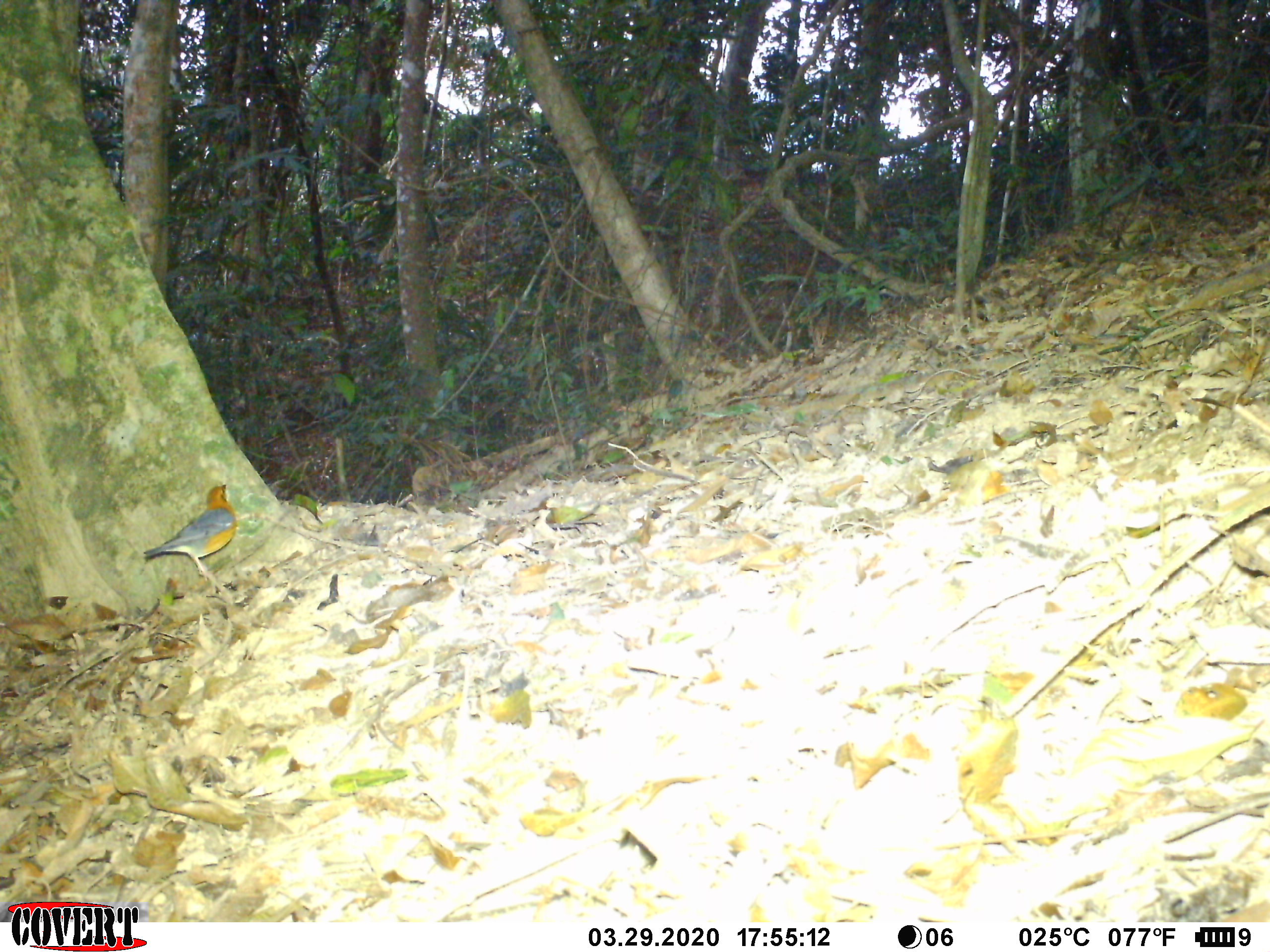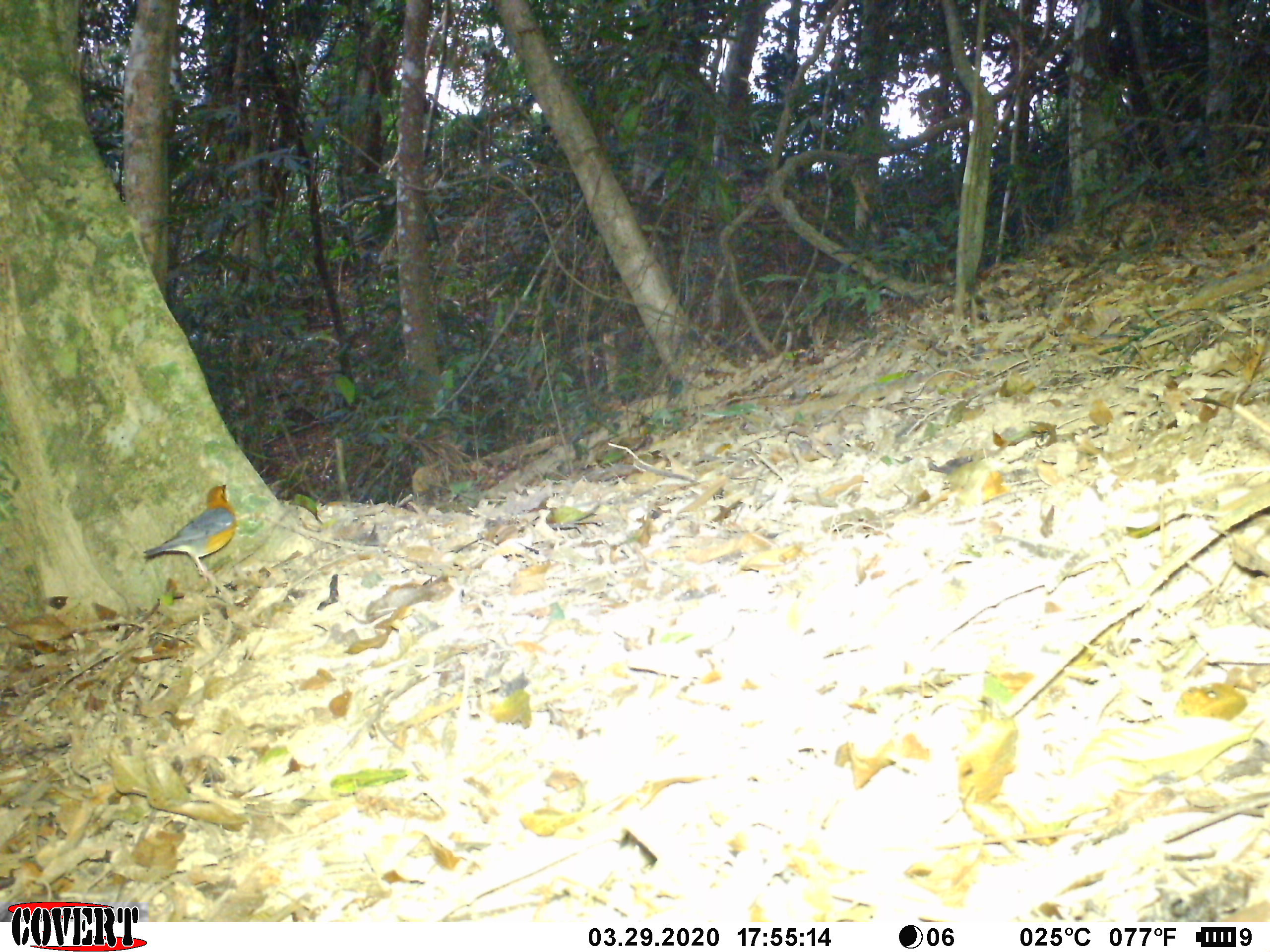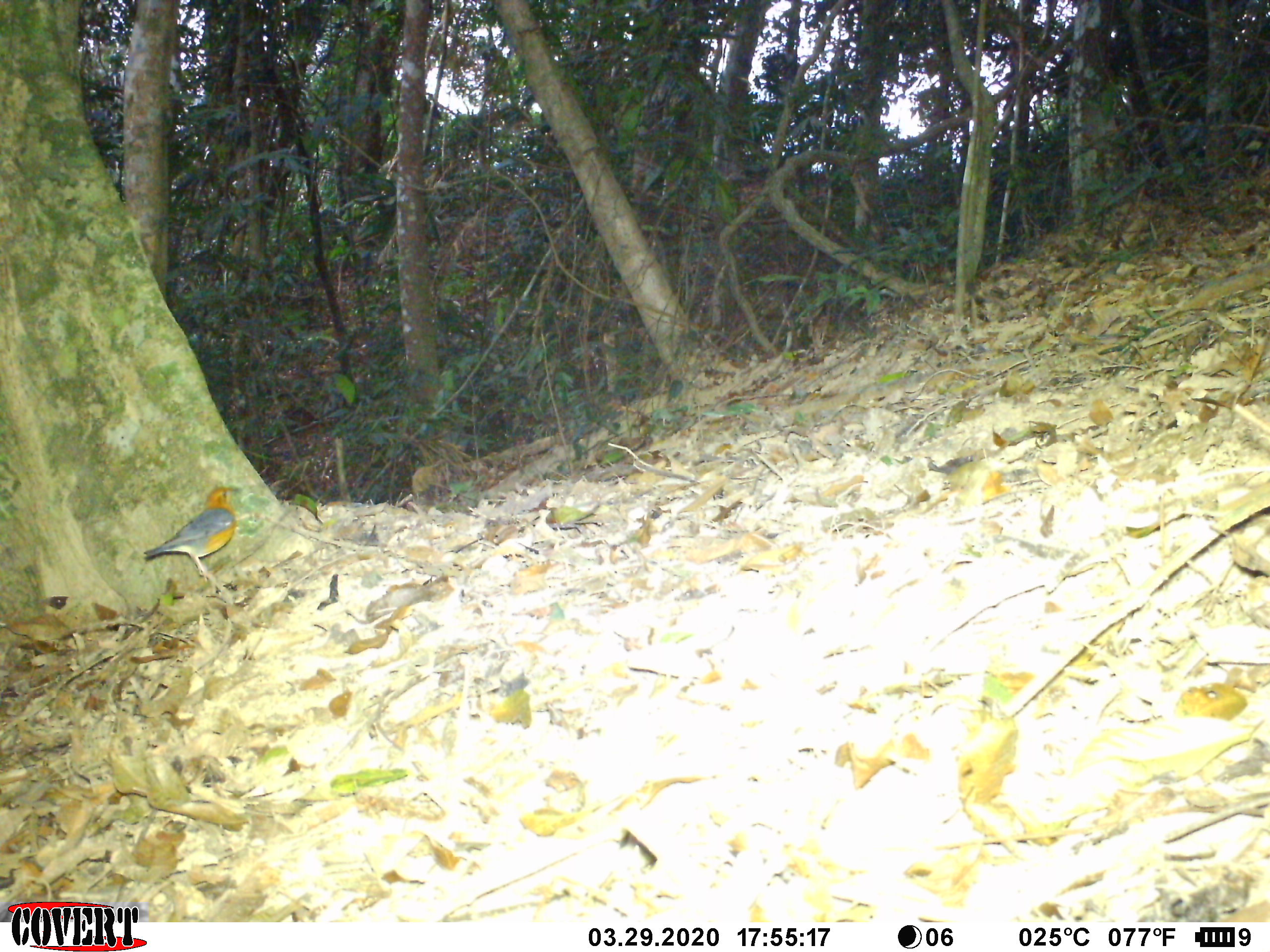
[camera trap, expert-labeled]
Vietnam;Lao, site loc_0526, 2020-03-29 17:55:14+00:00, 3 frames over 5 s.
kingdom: Animalia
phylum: Chordata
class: Aves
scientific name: Aves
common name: bird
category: unidentified bird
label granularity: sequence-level